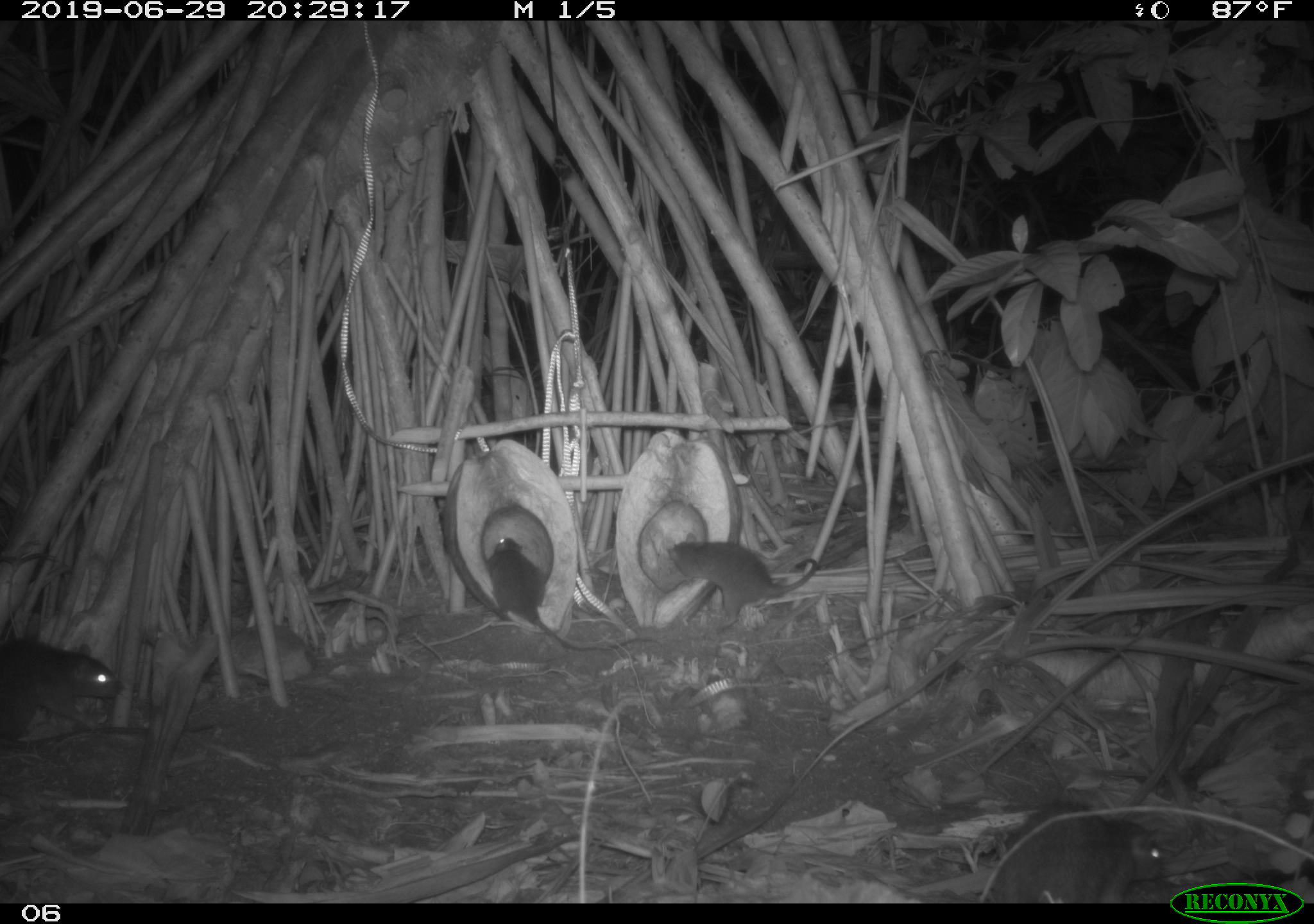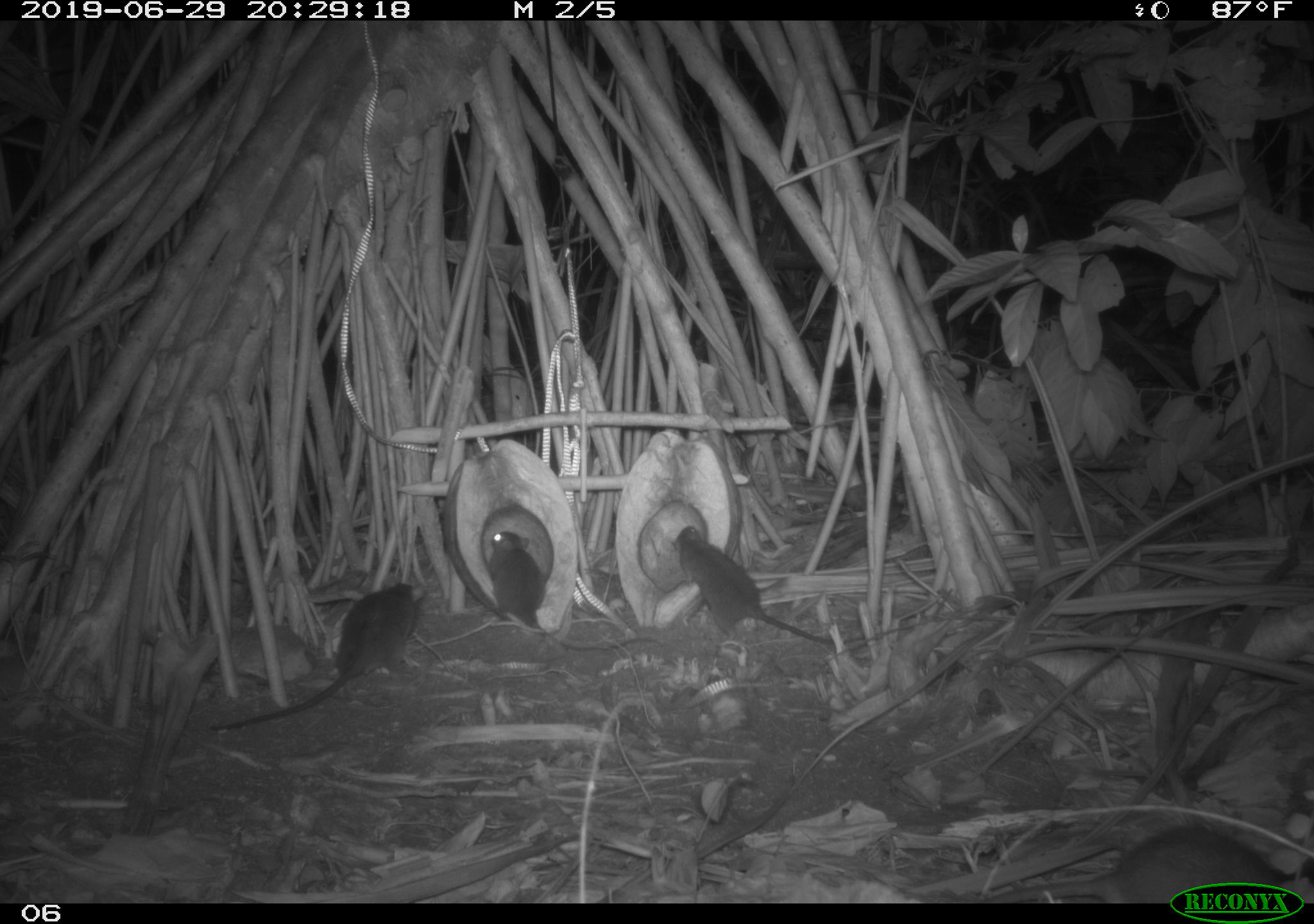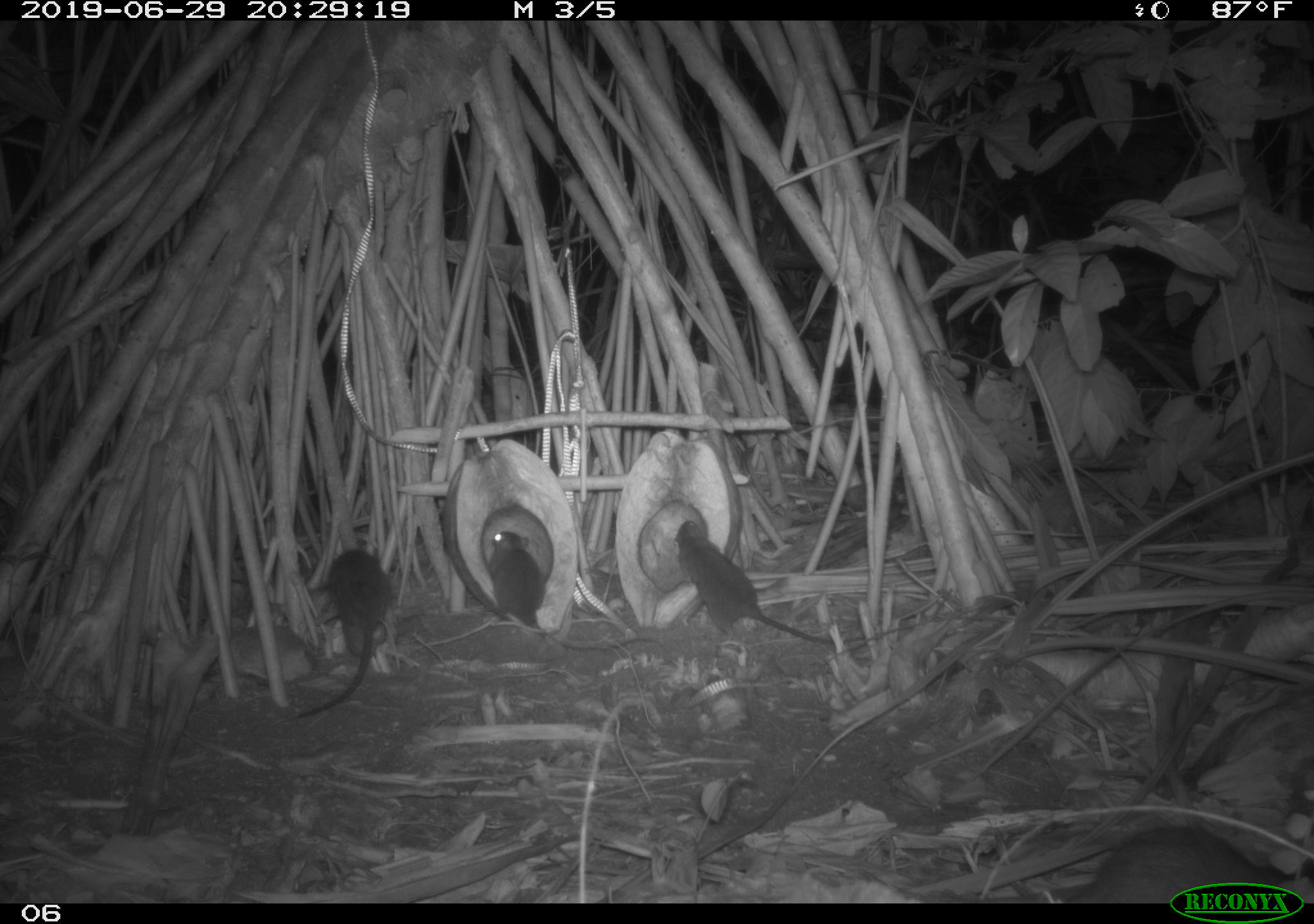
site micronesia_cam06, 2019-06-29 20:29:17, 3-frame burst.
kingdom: Animalia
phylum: Chordata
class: Mammalia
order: Rodentia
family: Muridae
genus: Rattus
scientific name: Rattus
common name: rat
Rat (Rattus).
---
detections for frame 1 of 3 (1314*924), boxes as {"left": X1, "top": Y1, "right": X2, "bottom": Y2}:
rat: {"left": 485, "top": 534, "right": 663, "bottom": 654}; {"left": 991, "top": 800, "right": 1168, "bottom": 900}; {"left": 664, "top": 528, "right": 821, "bottom": 638}; {"left": 0, "top": 633, "right": 132, "bottom": 752}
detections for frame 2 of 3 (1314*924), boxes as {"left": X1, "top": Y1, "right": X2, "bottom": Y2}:
rat: {"left": 211, "top": 576, "right": 430, "bottom": 736}; {"left": 671, "top": 521, "right": 859, "bottom": 653}; {"left": 486, "top": 526, "right": 654, "bottom": 656}; {"left": 973, "top": 816, "right": 1300, "bottom": 879}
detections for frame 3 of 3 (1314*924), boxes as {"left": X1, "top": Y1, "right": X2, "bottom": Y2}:
rat: {"left": 674, "top": 515, "right": 879, "bottom": 651}; {"left": 482, "top": 523, "right": 654, "bottom": 660}; {"left": 289, "top": 543, "right": 391, "bottom": 722}; {"left": 1057, "top": 816, "right": 1292, "bottom": 883}